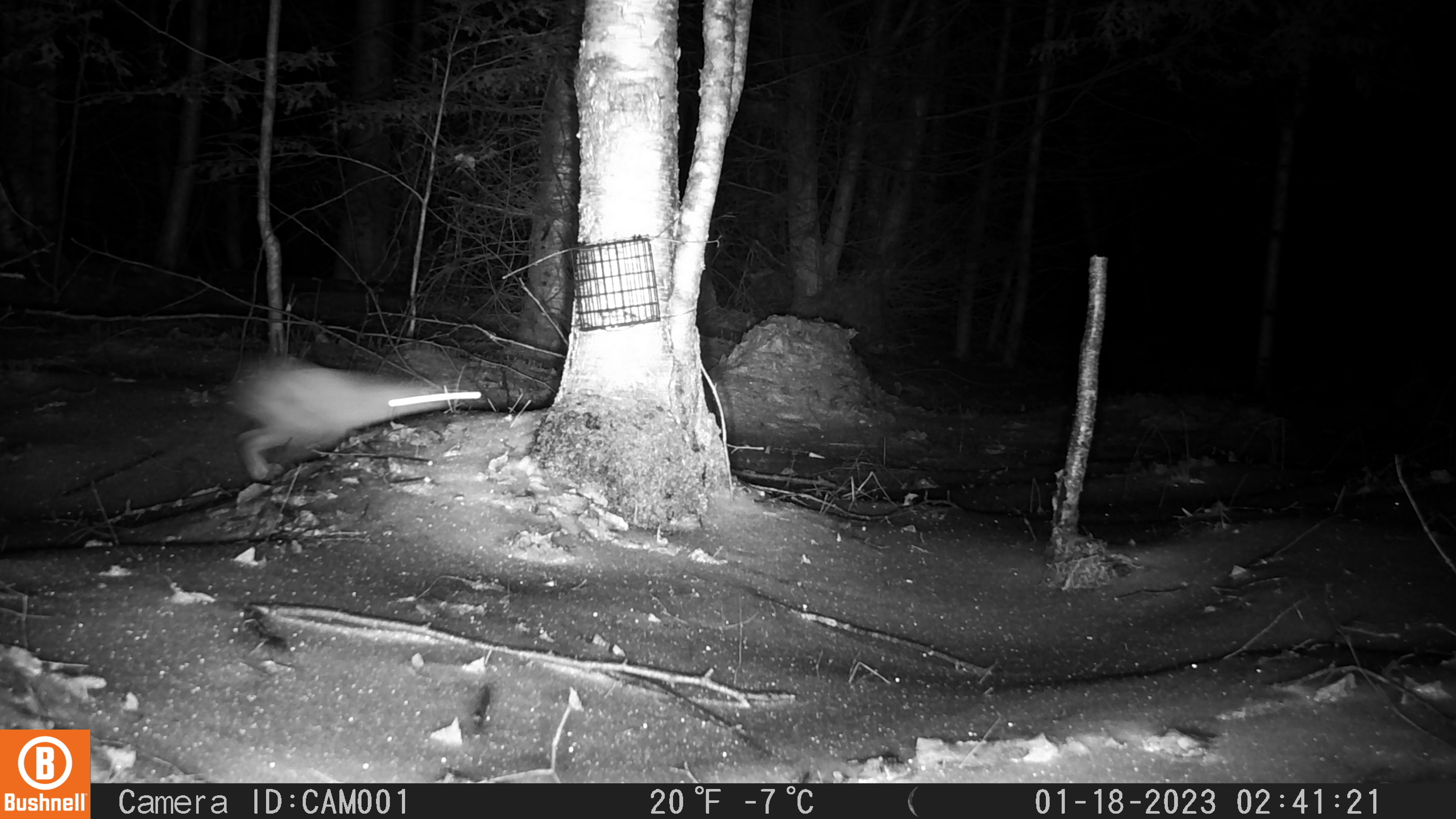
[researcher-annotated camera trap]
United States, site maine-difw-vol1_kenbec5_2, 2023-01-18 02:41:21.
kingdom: Animalia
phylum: Chordata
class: Mammalia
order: Lagomorpha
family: Leporidae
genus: Lepus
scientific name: Lepus americanus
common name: snowshoe hare